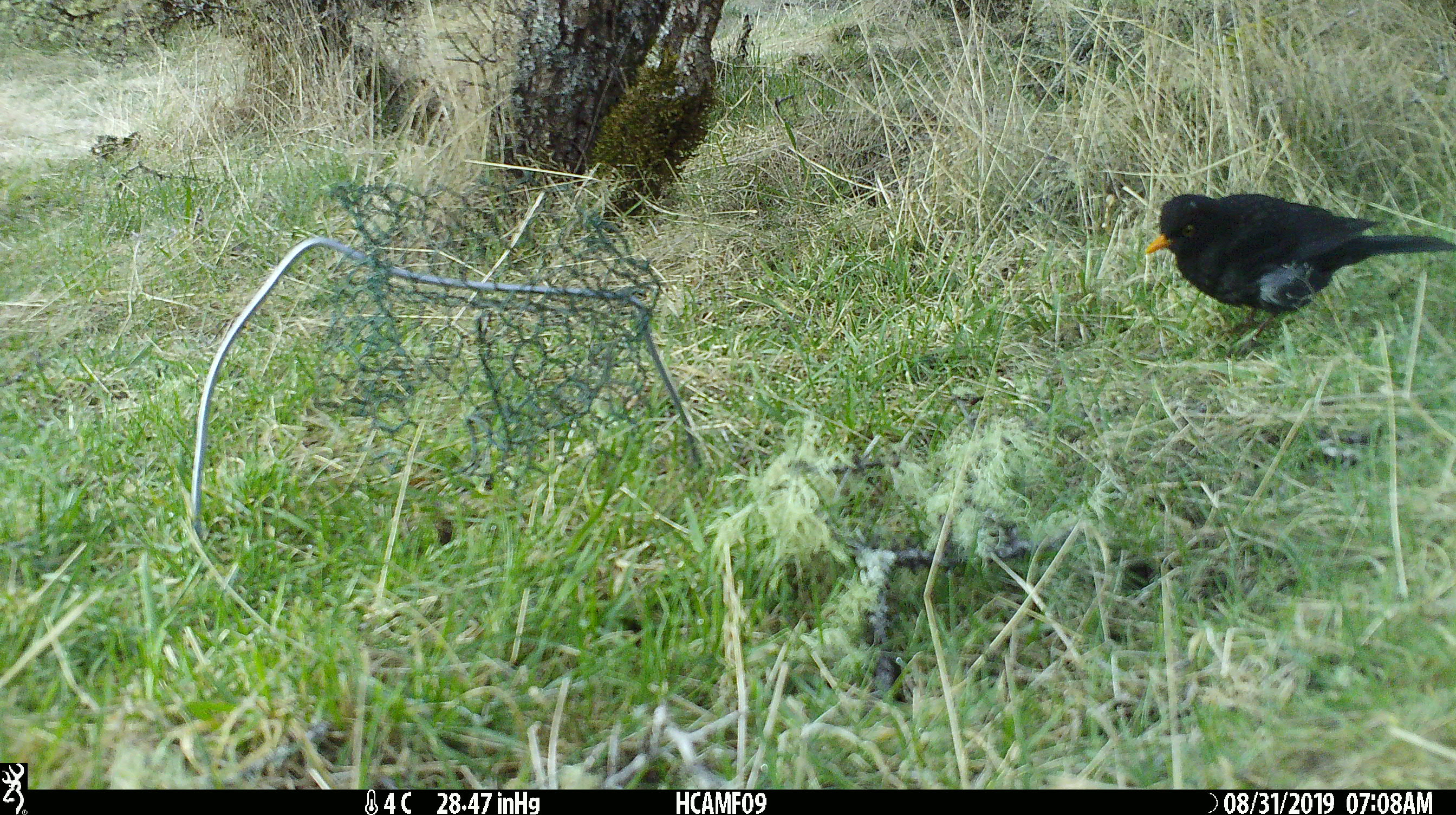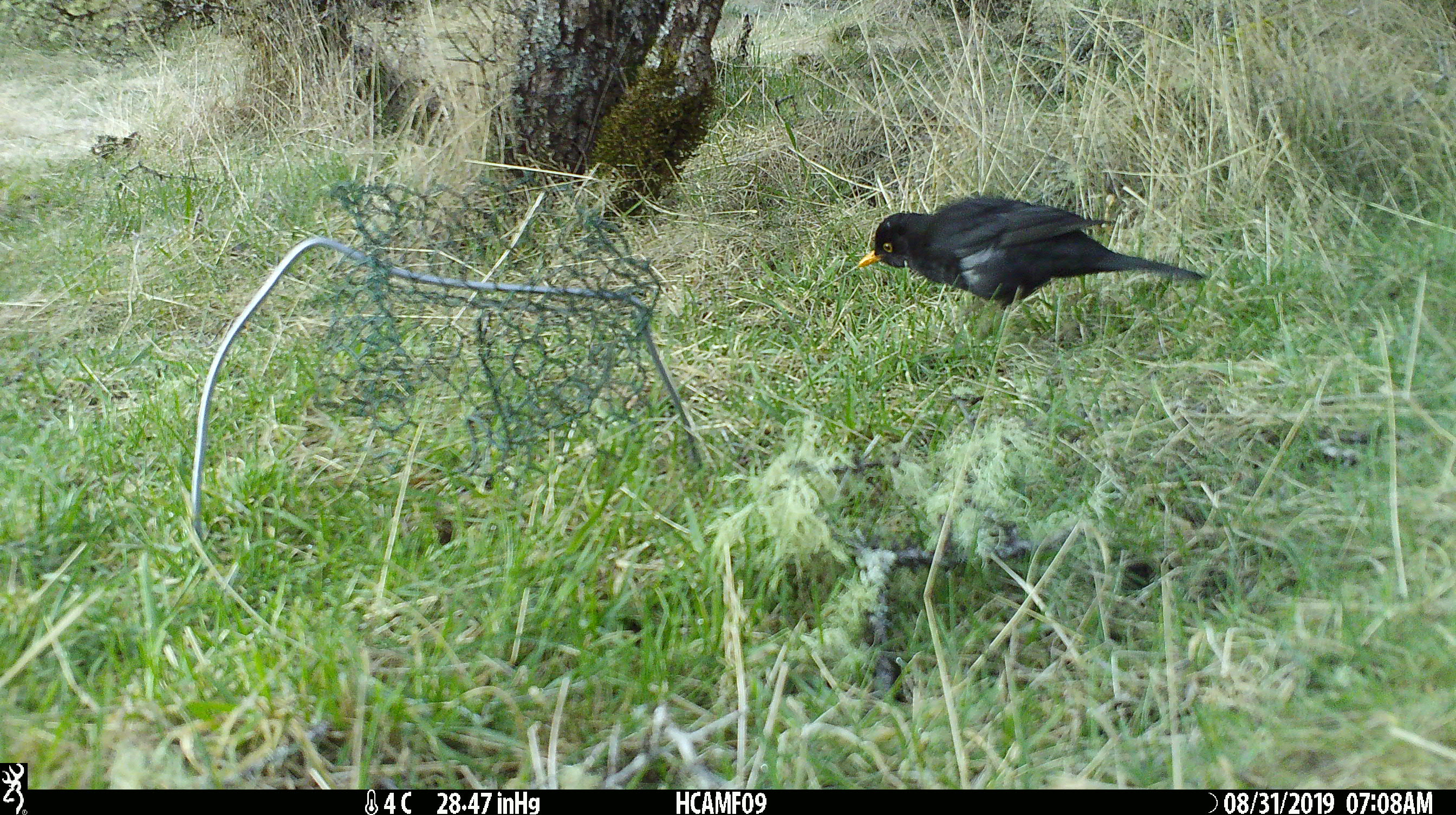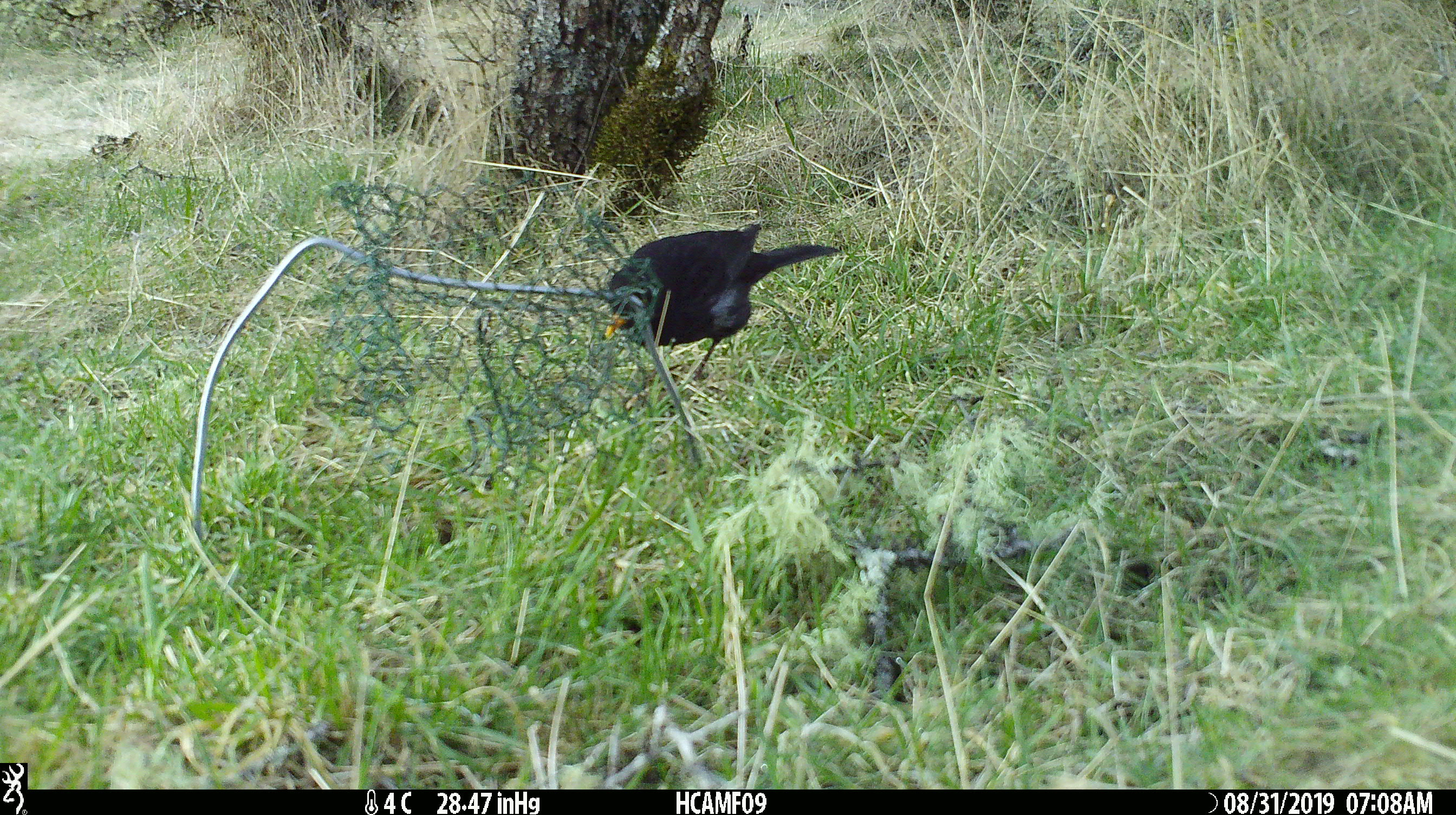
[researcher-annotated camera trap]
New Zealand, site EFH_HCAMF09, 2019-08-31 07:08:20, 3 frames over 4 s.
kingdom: Animalia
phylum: Chordata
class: Aves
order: Passeriformes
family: Turdidae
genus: Turdus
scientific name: Turdus merula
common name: eurasian blackbird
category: blackbird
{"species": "blackbird (eurasian blackbird) (Turdus merula)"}